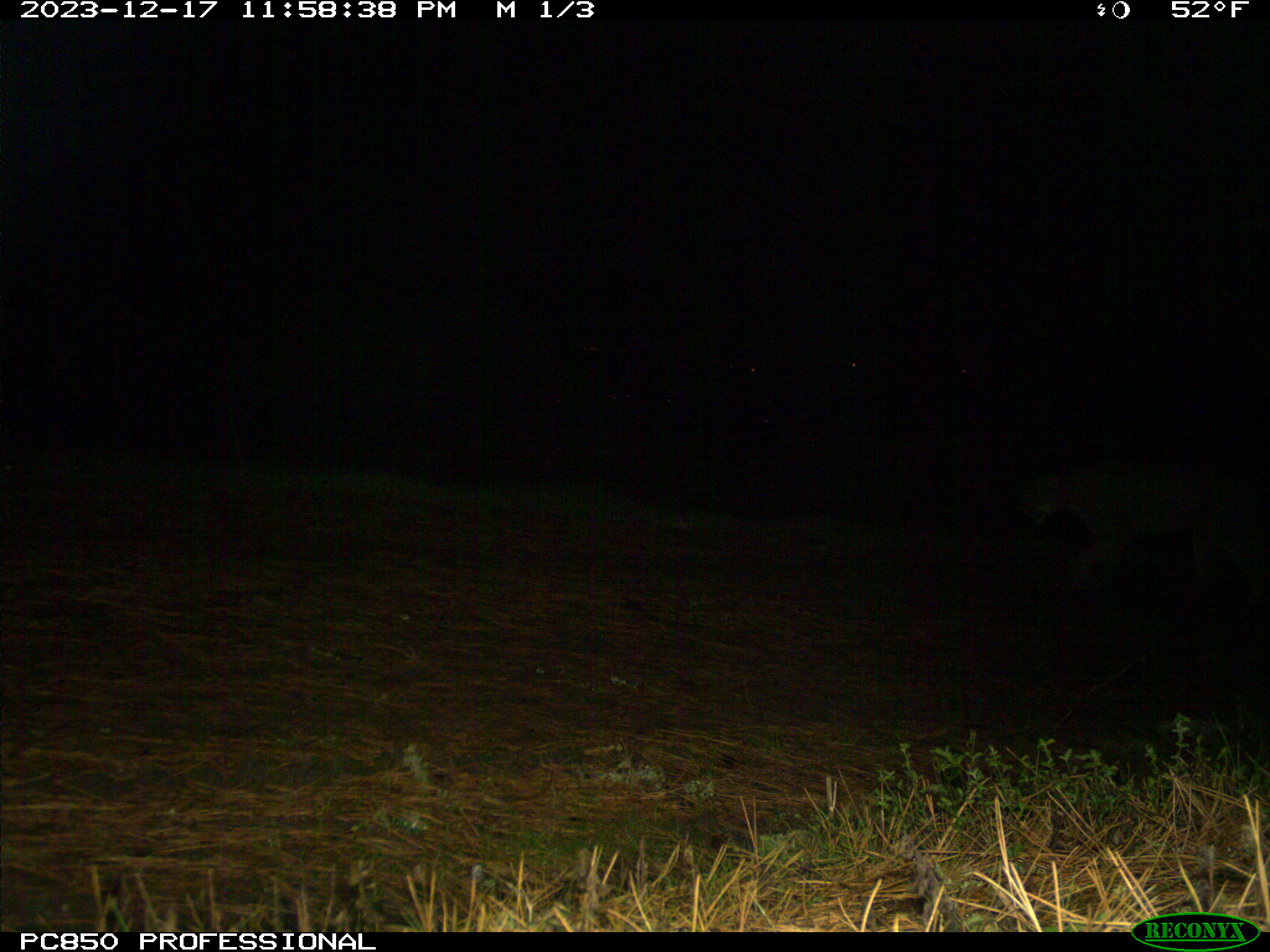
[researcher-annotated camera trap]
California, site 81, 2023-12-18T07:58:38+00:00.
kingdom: Animalia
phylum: Chordata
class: Mammalia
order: Carnivora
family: Felidae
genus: Puma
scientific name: Puma concolor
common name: puma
Puma (Puma concolor).